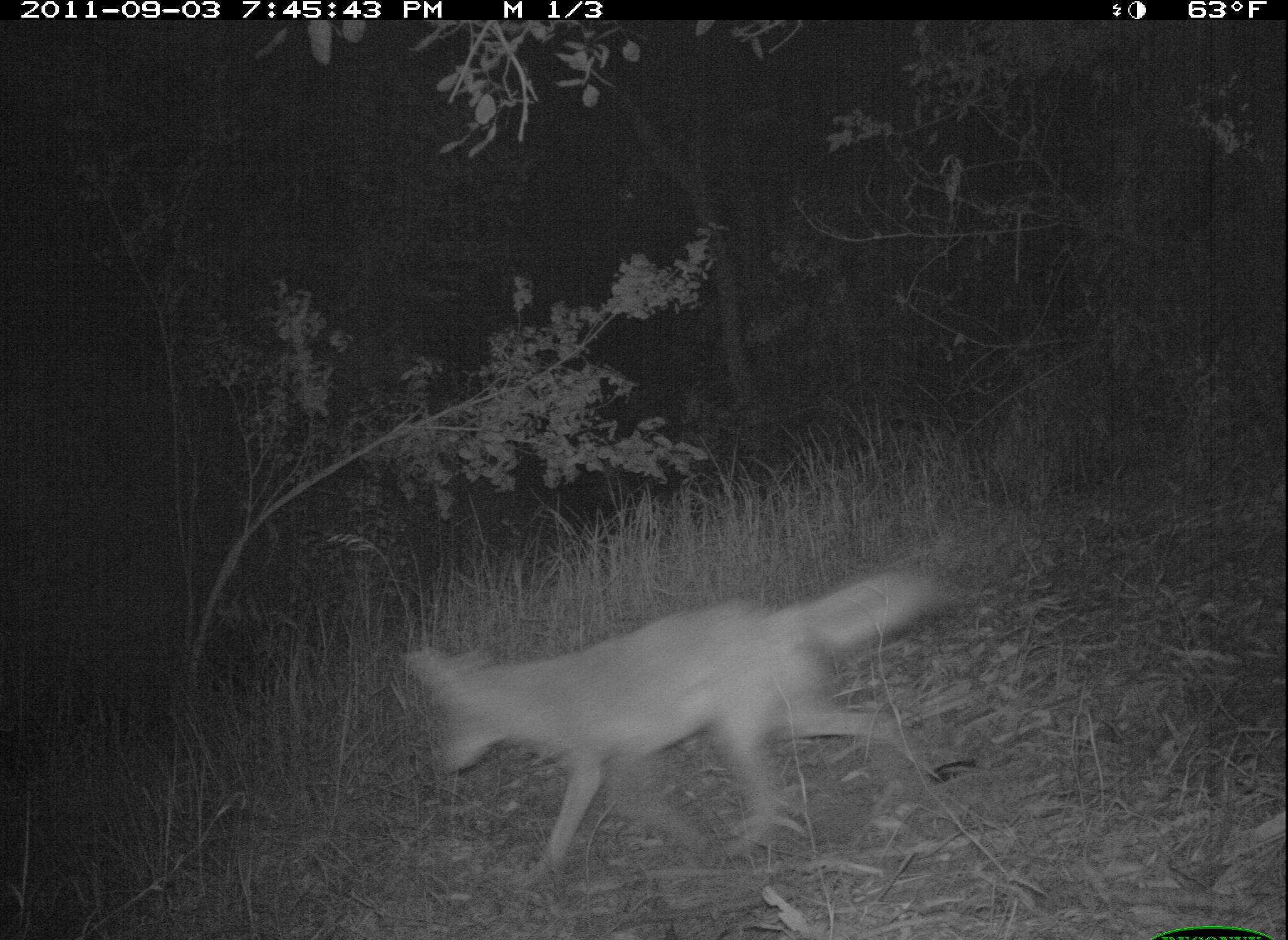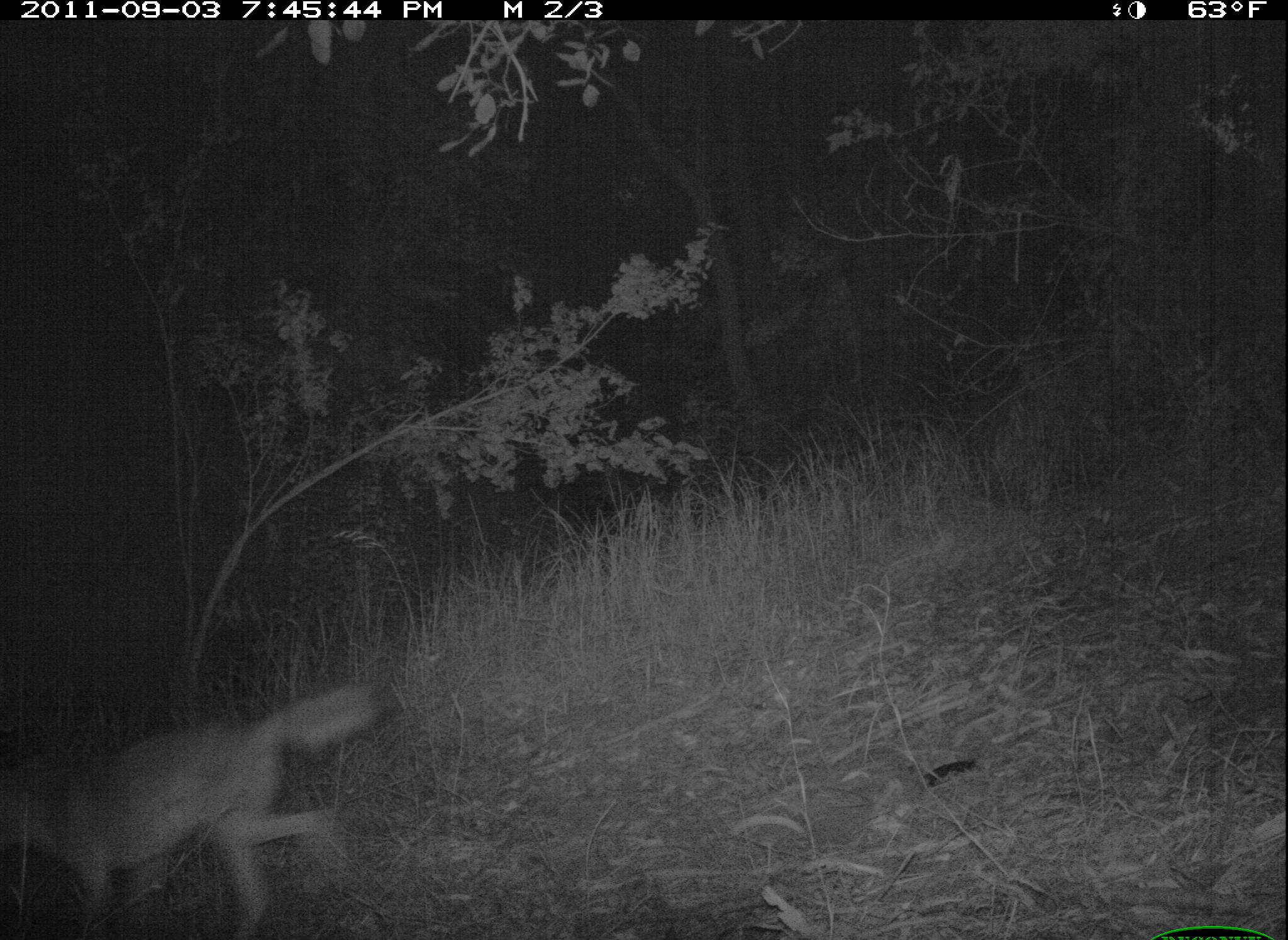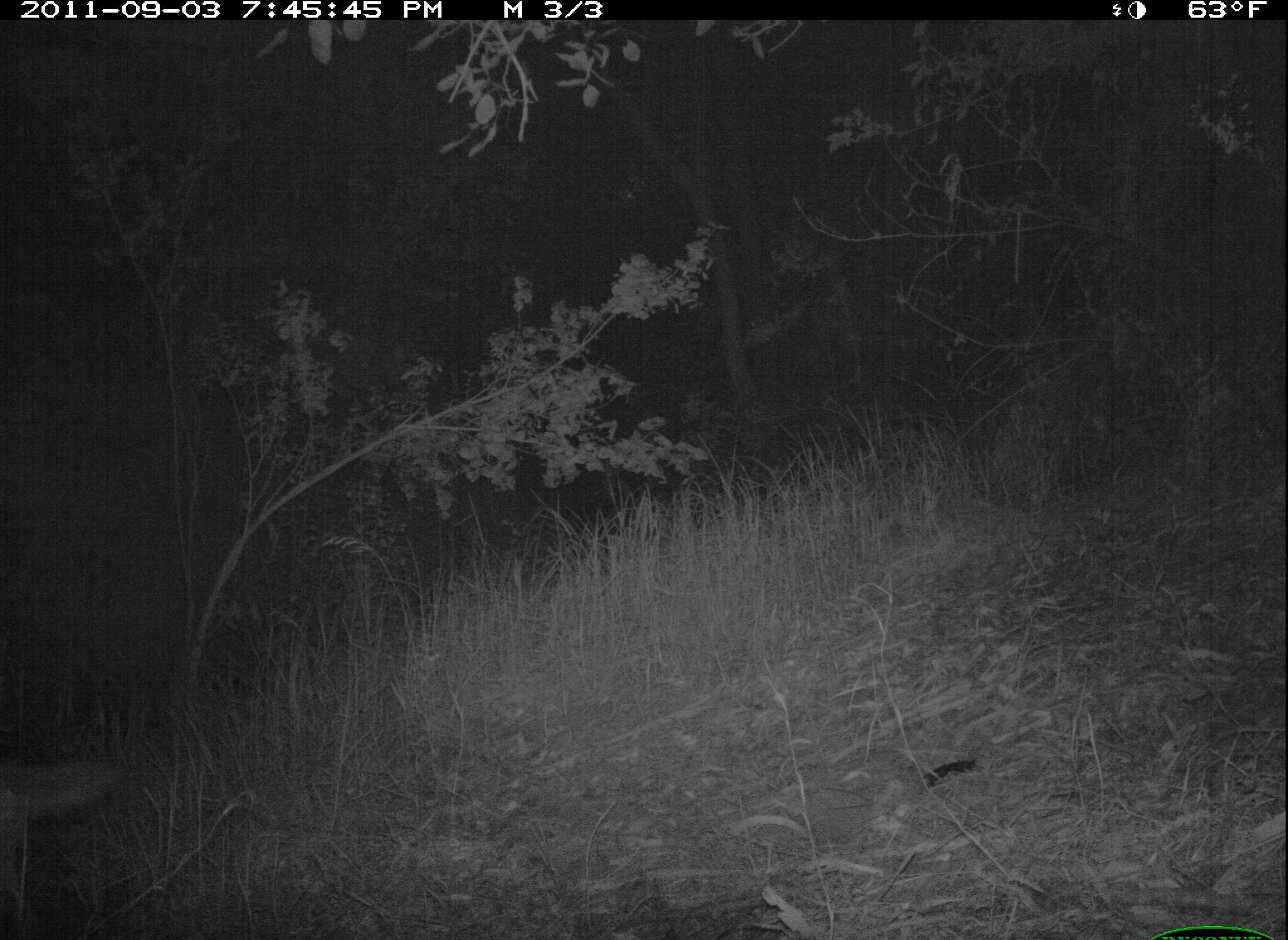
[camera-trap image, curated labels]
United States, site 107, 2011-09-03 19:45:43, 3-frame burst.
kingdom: Animalia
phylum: Chordata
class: Mammalia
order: Carnivora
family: Canidae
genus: Canis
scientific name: Canis latrans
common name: coyote